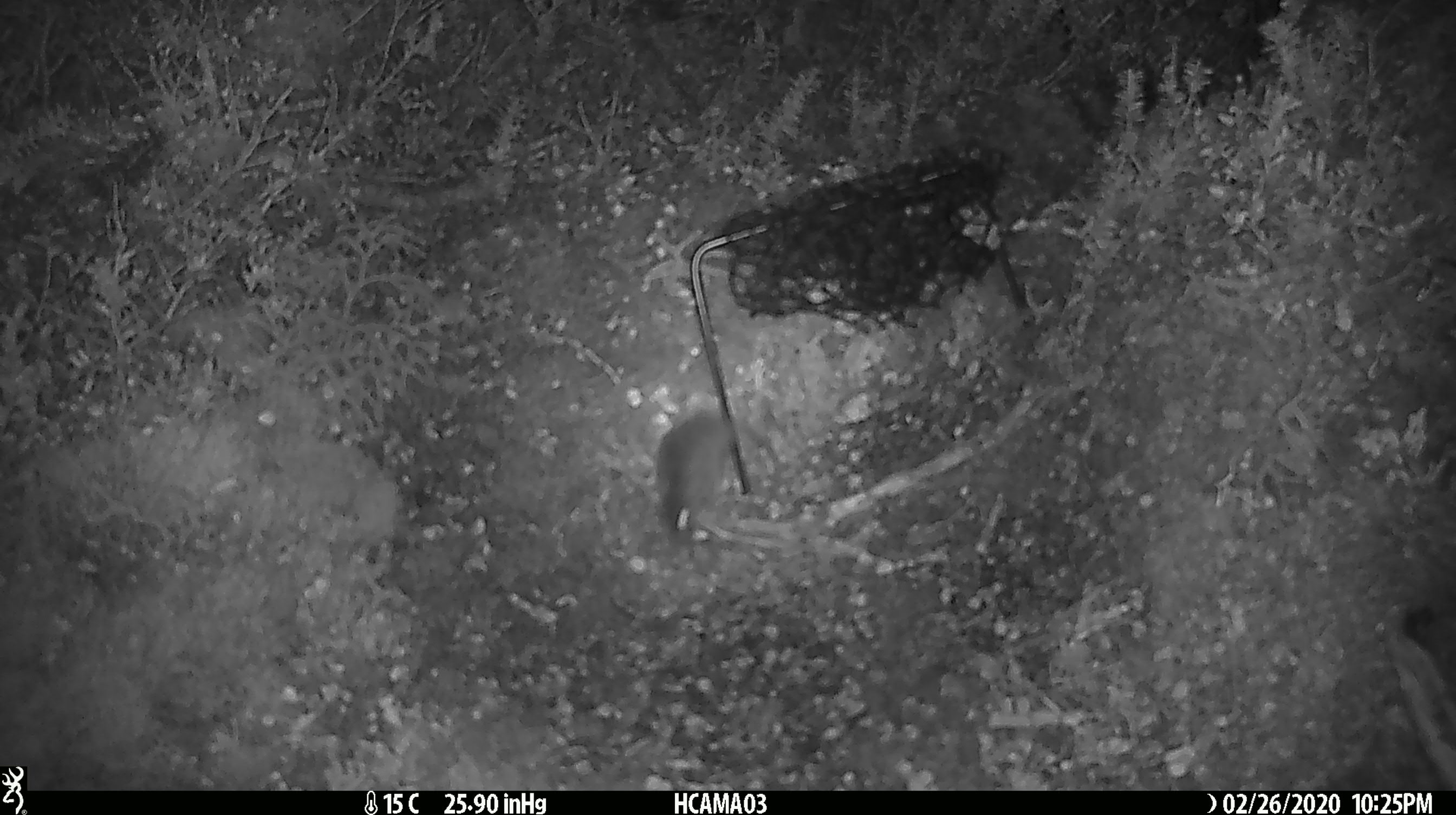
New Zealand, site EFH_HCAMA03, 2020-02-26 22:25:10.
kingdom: Animalia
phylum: Chordata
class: Mammalia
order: Rodentia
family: Muridae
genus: Mus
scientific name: Mus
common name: mouse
Mouse (Mus).